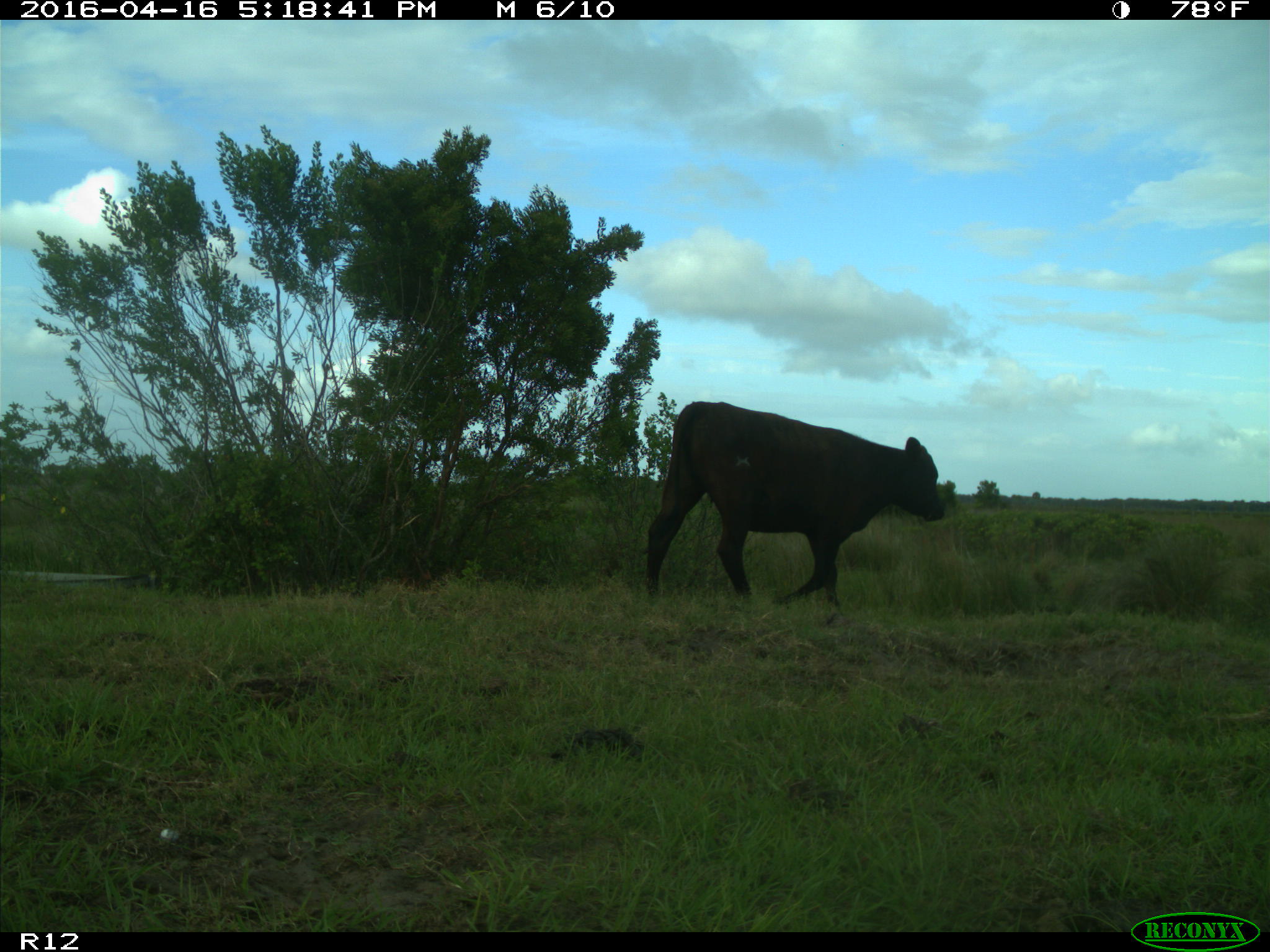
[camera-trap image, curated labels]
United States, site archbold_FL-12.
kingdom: Animalia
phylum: Chordata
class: Mammalia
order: Artiodactyla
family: Bovidae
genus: Bos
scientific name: Bos taurus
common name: domestic cow